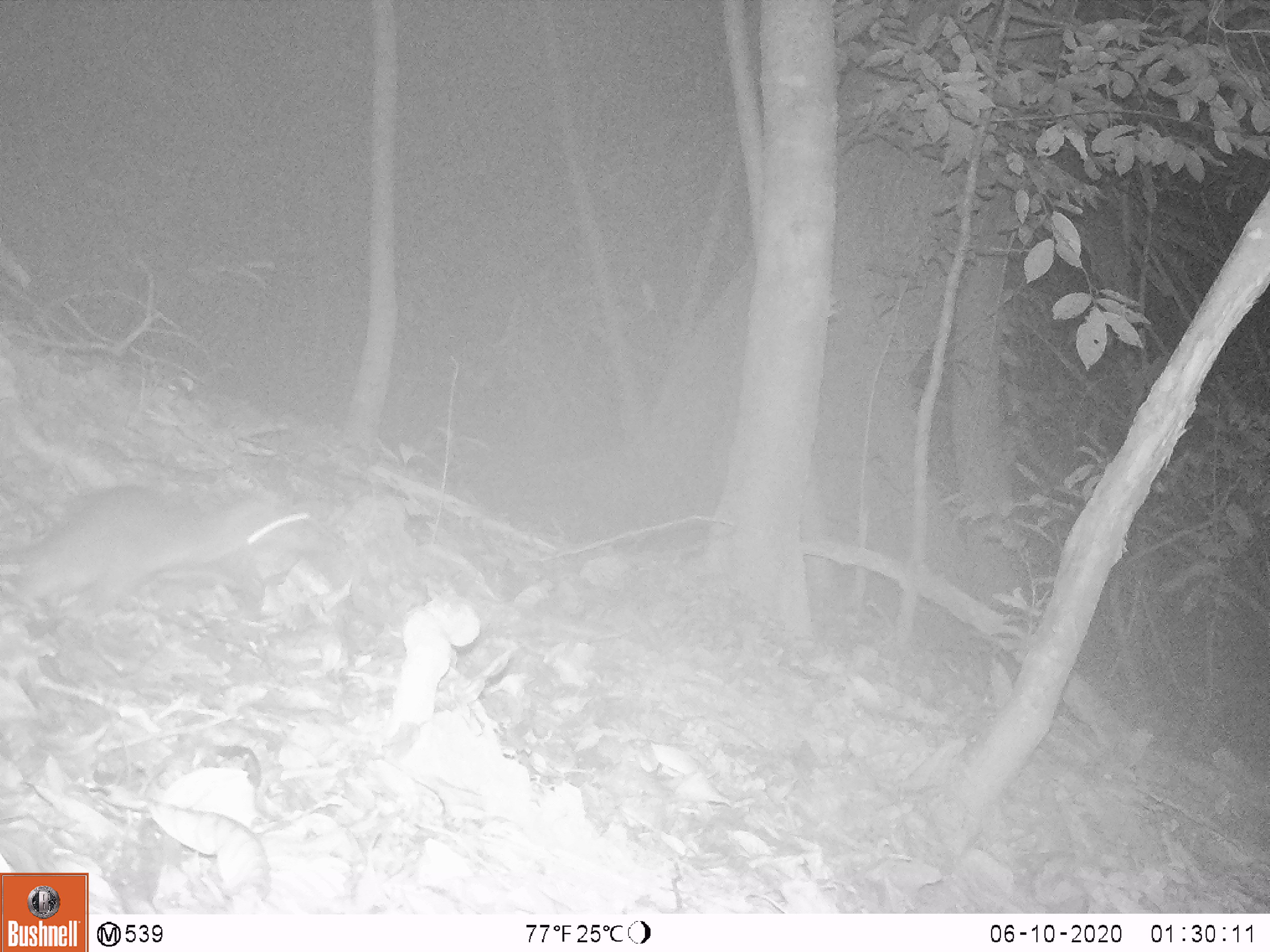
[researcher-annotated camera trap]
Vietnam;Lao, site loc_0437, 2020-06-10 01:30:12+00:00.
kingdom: Animalia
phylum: Chordata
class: Mammalia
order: Rodentia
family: Muridae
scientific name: Muridae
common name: old-world mice and rats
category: unidentified murid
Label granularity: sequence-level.